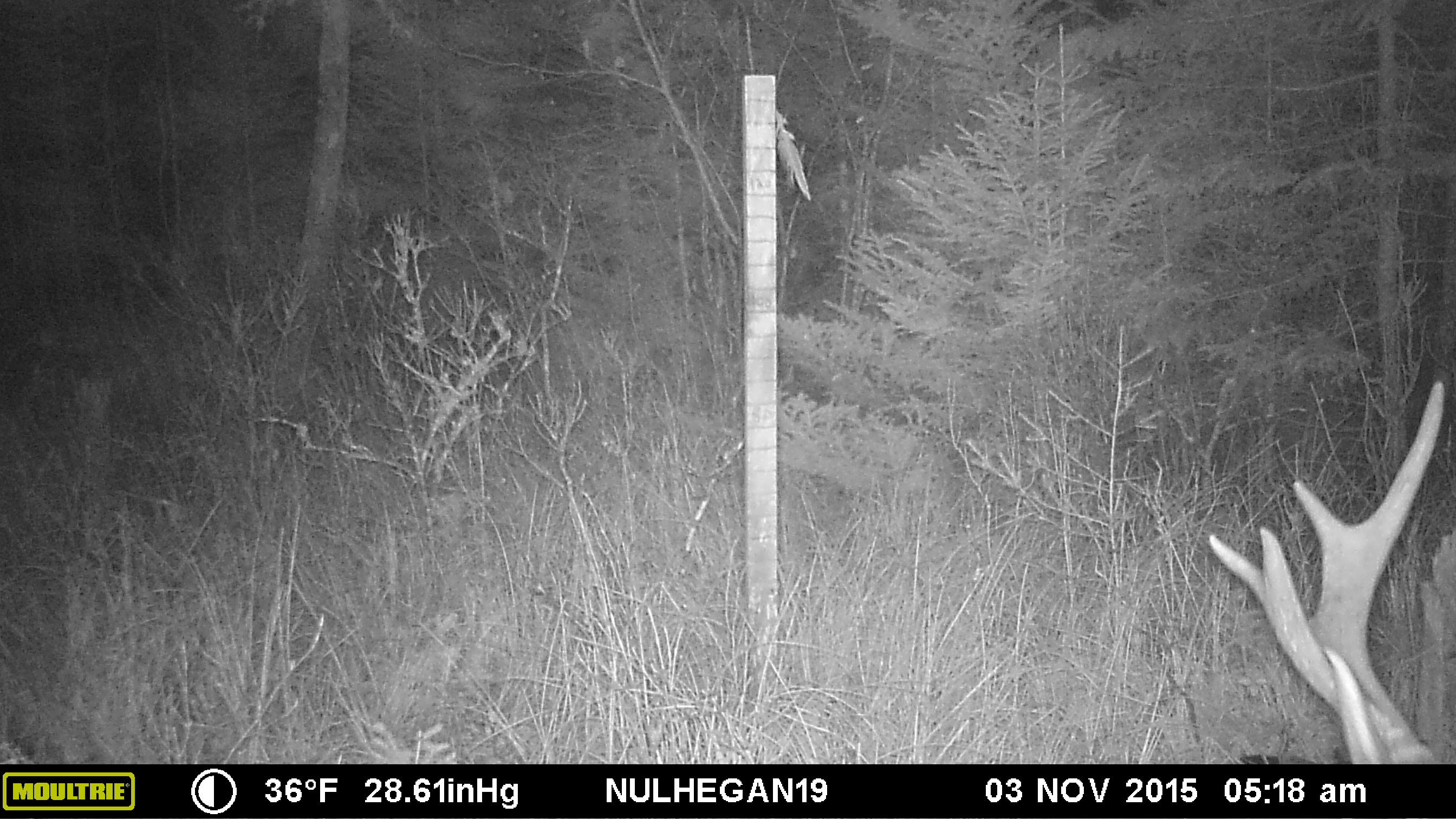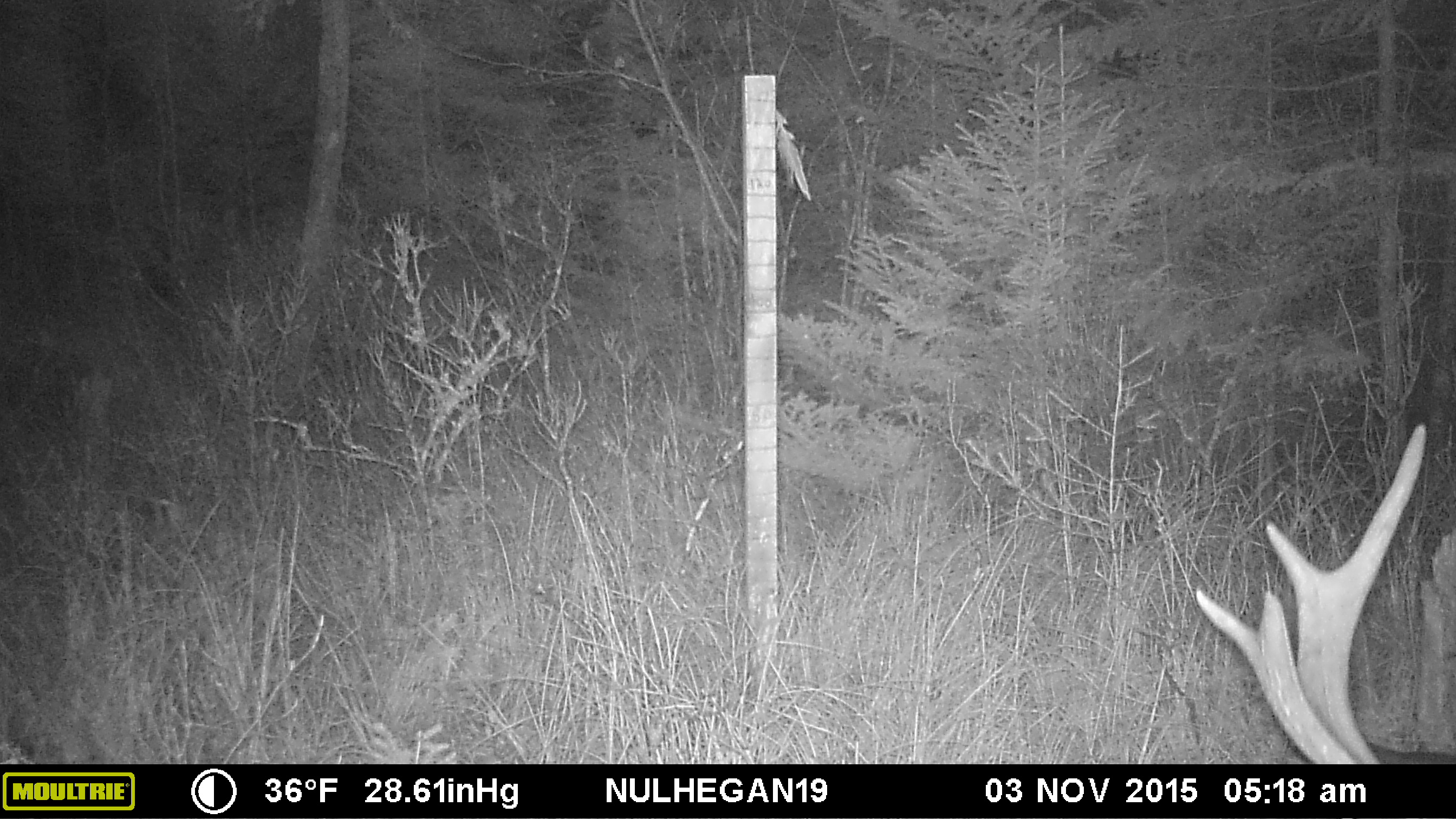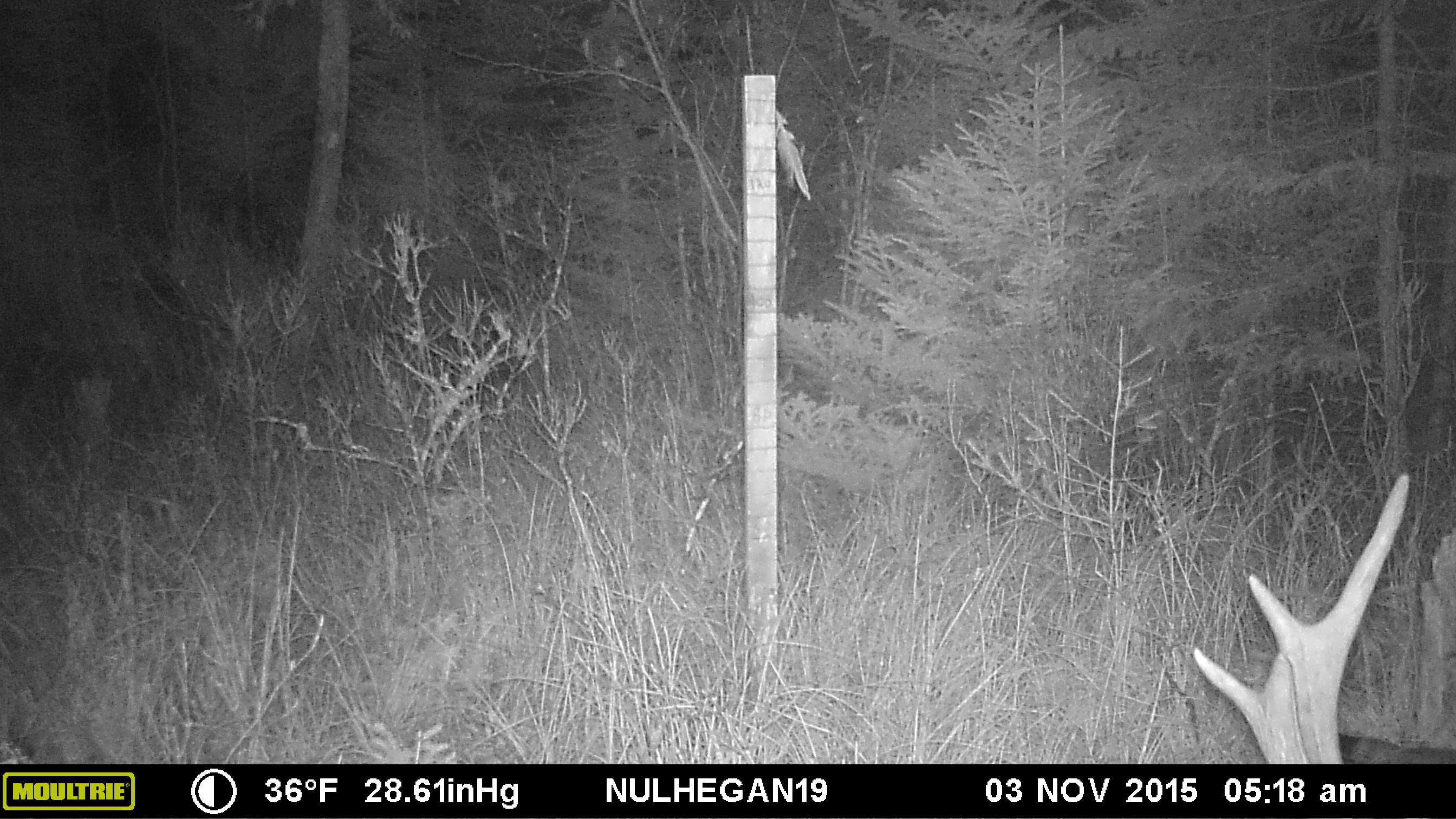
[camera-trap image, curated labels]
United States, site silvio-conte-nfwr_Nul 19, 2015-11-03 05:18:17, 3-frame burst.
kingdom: Animalia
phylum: Chordata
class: Mammalia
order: Artiodactyla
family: Cervidae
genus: Alces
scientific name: Alces alces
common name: moose